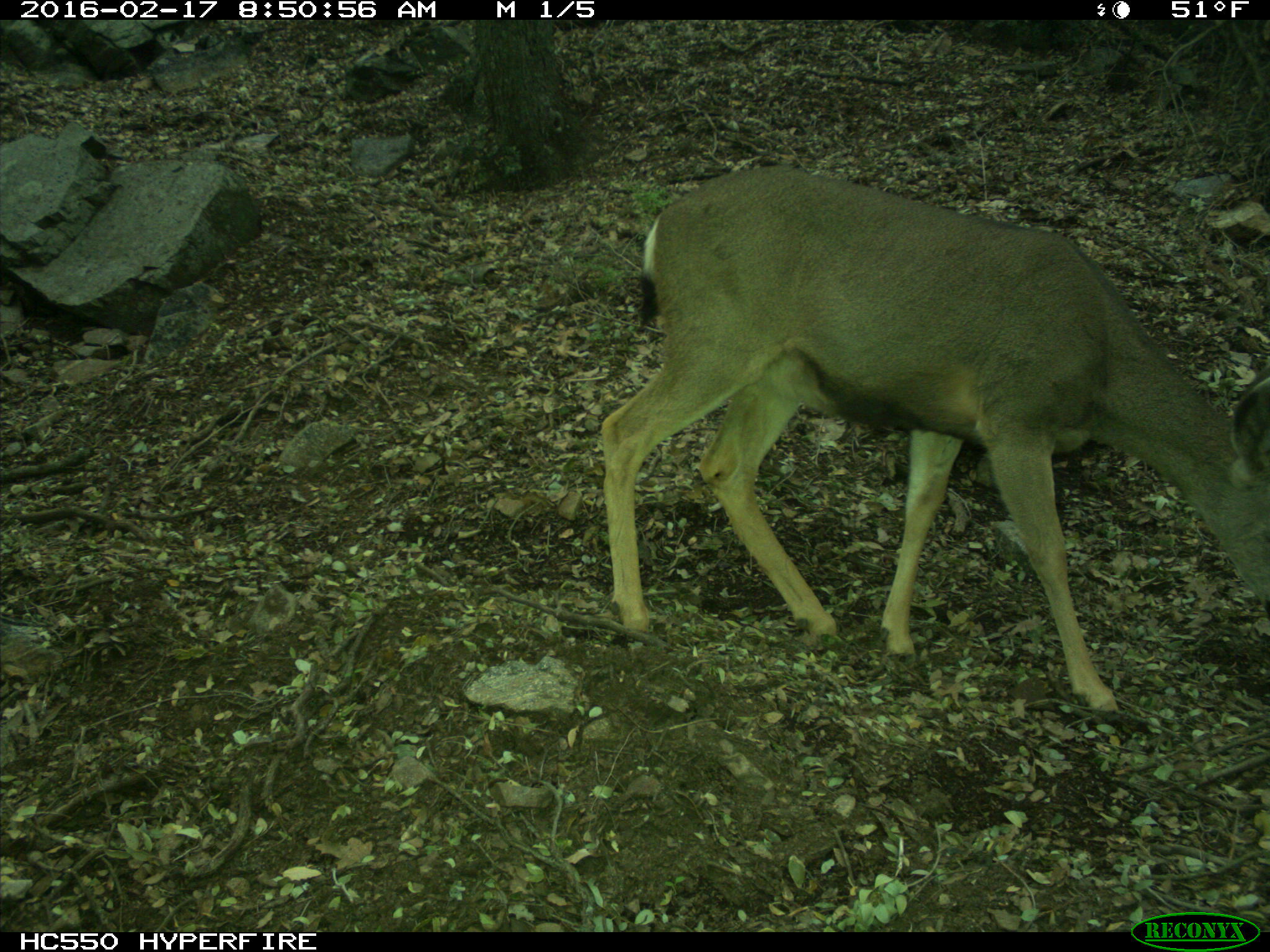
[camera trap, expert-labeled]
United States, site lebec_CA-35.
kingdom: Animalia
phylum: Chordata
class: Mammalia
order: Artiodactyla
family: Cervidae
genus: Odocoileus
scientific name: Odocoileus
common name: deer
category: unidentified deer